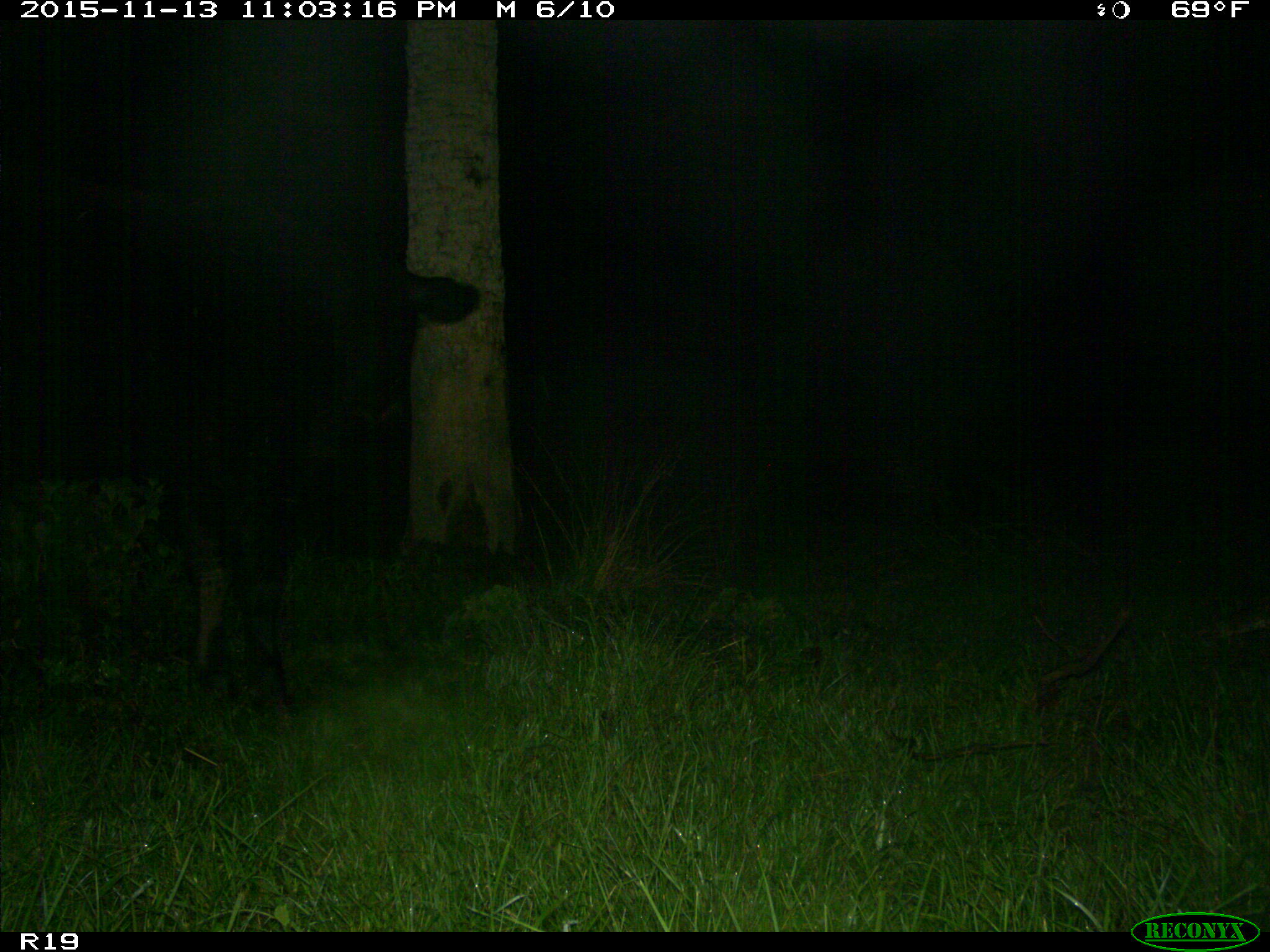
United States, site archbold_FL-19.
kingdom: Animalia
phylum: Chordata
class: Mammalia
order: Artiodactyla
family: Bovidae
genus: Bos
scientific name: Bos taurus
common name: domestic cow